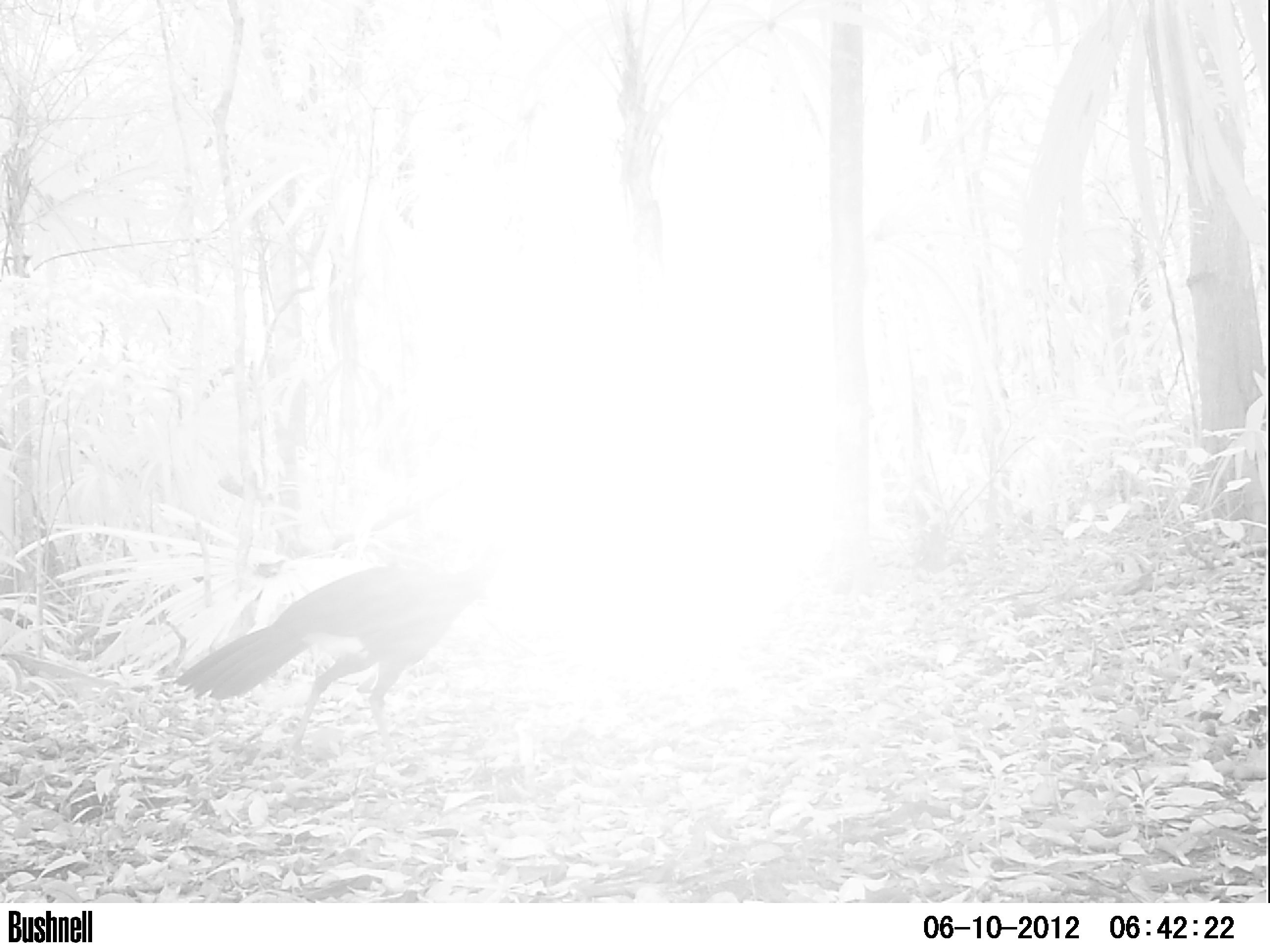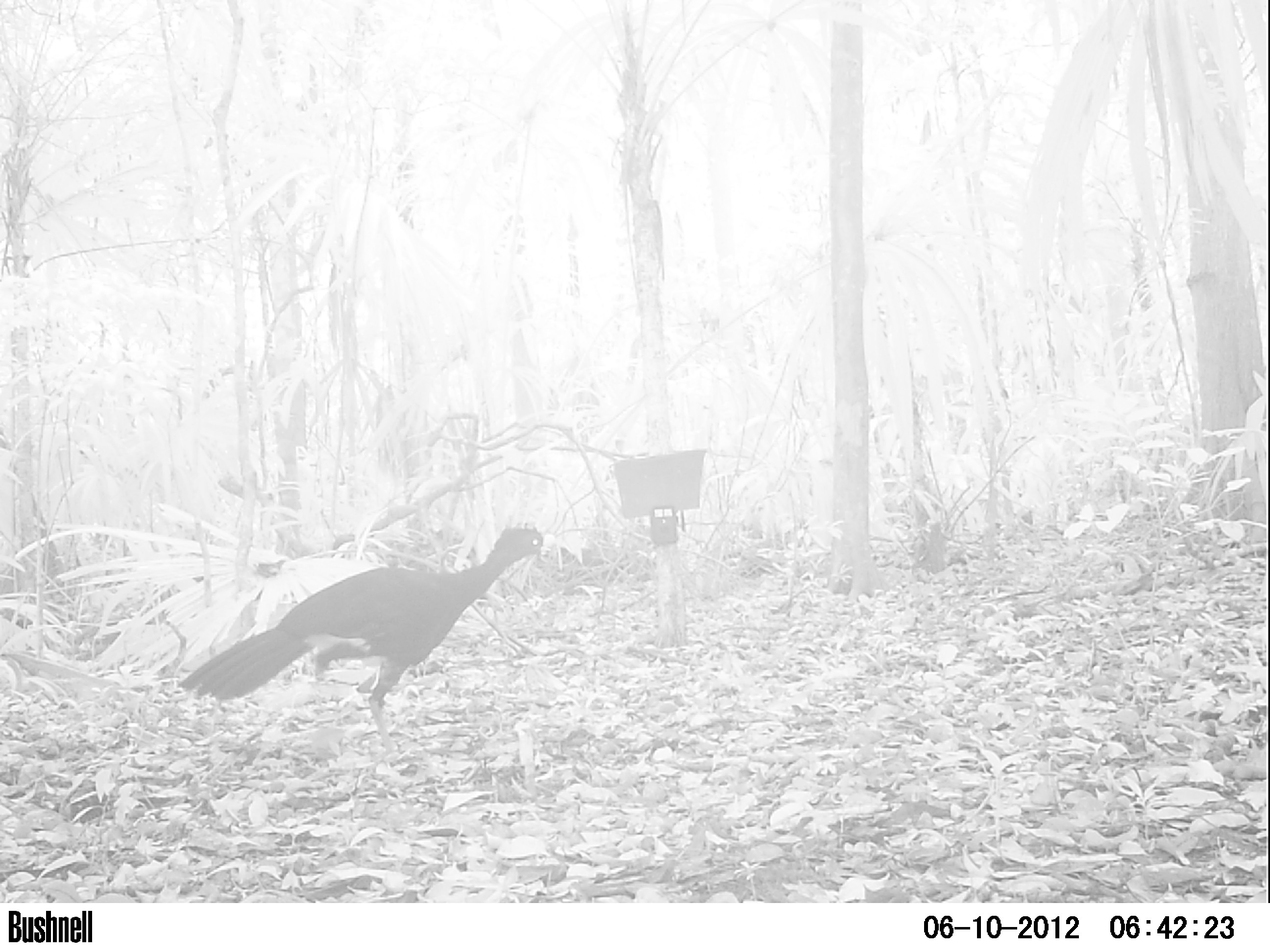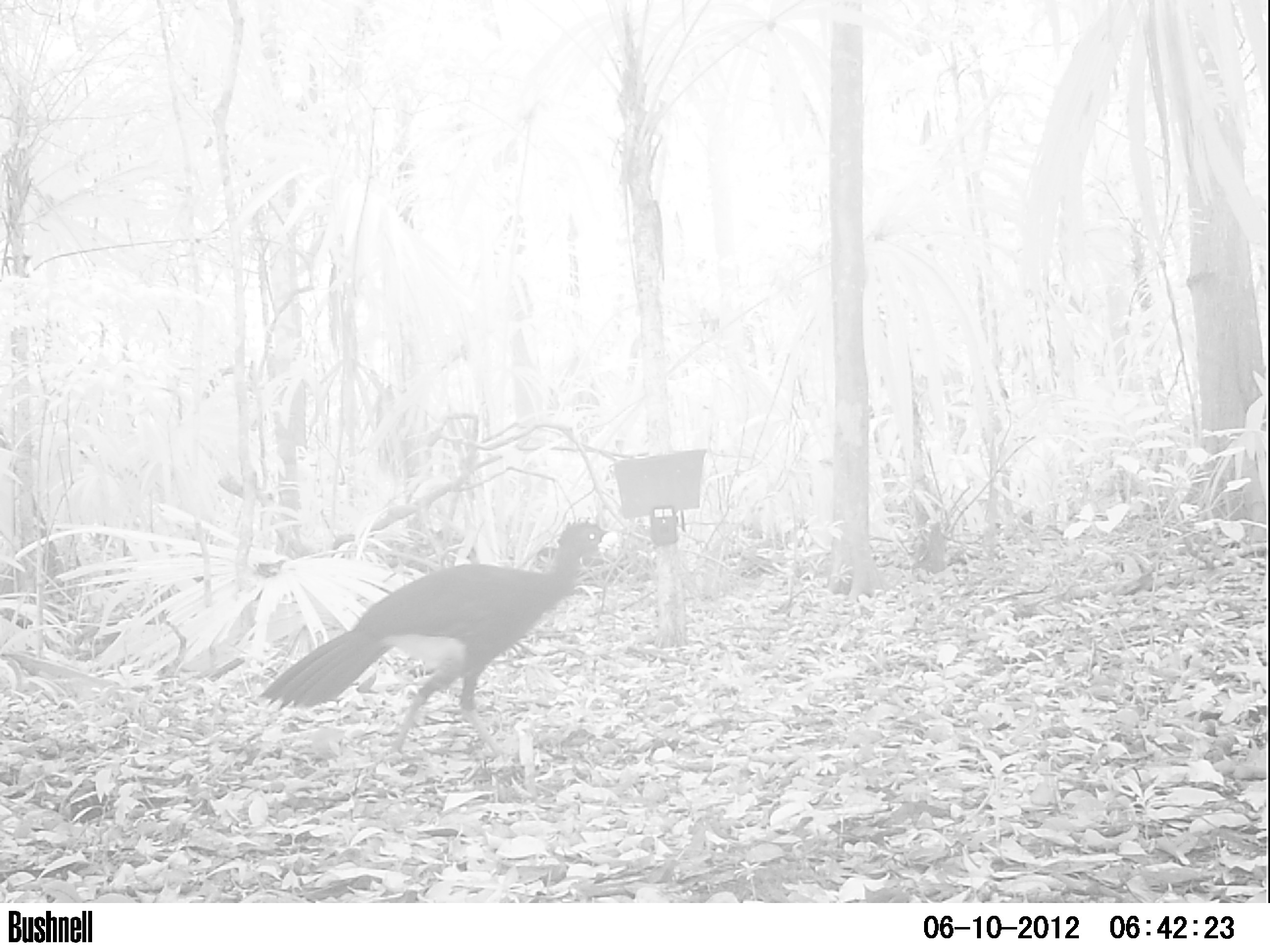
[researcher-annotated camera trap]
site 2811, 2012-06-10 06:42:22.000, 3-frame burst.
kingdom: Animalia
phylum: Chordata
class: Aves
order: Galliformes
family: Cracidae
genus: Crax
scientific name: Crax rubra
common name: great curassow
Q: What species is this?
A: Crax rubra (great curassow).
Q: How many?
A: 1.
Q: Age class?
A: Adult.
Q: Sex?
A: Male.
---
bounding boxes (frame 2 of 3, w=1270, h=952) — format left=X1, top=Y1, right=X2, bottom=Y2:
crax rubra: left=176, top=521, right=557, bottom=760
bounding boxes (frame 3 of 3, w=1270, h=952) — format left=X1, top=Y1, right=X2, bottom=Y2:
crax rubra: left=257, top=516, right=622, bottom=762